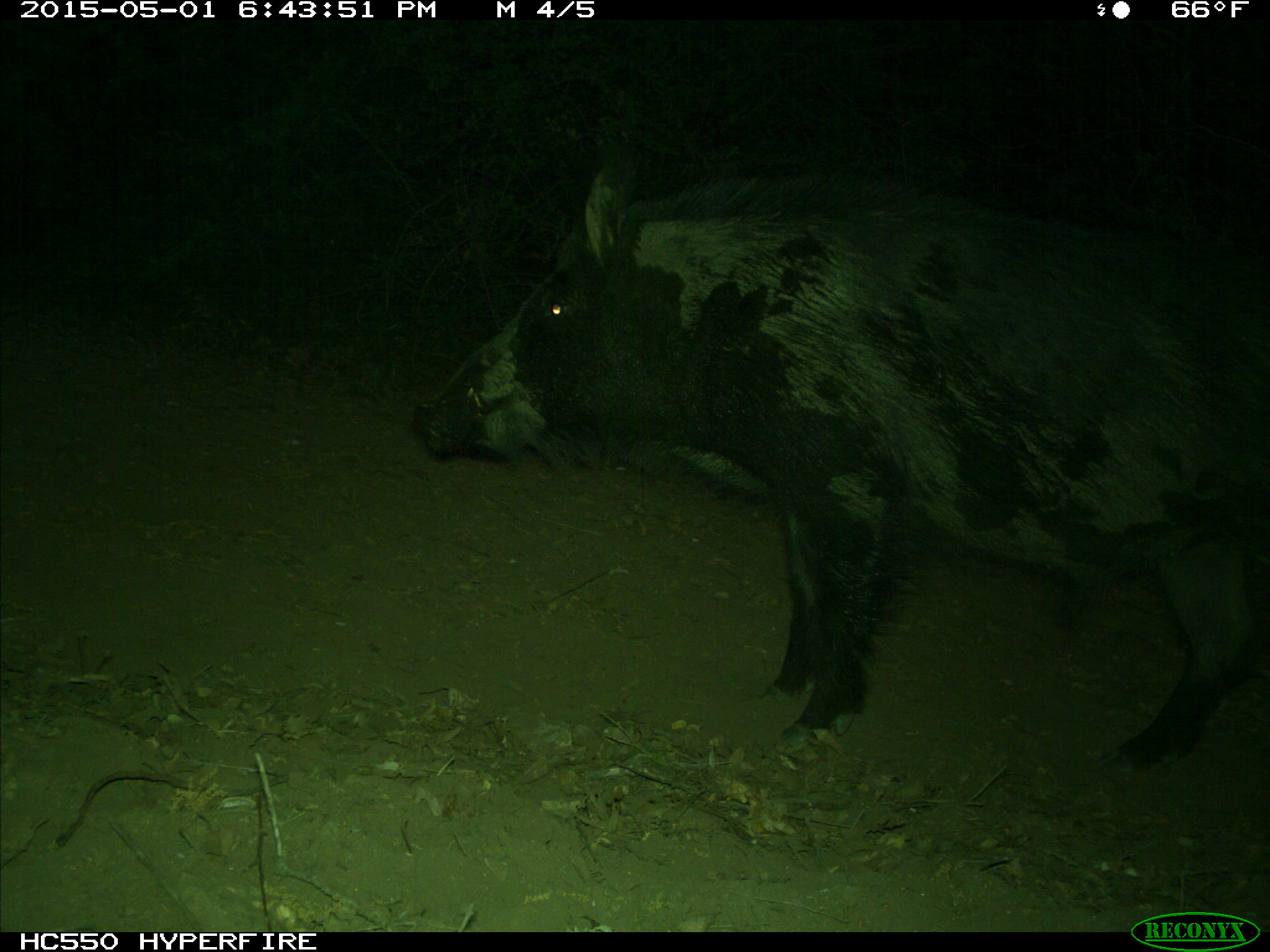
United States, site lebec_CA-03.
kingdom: Animalia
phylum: Chordata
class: Mammalia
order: Artiodactyla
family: Suidae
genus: Sus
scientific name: Sus scrofa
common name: wild boar